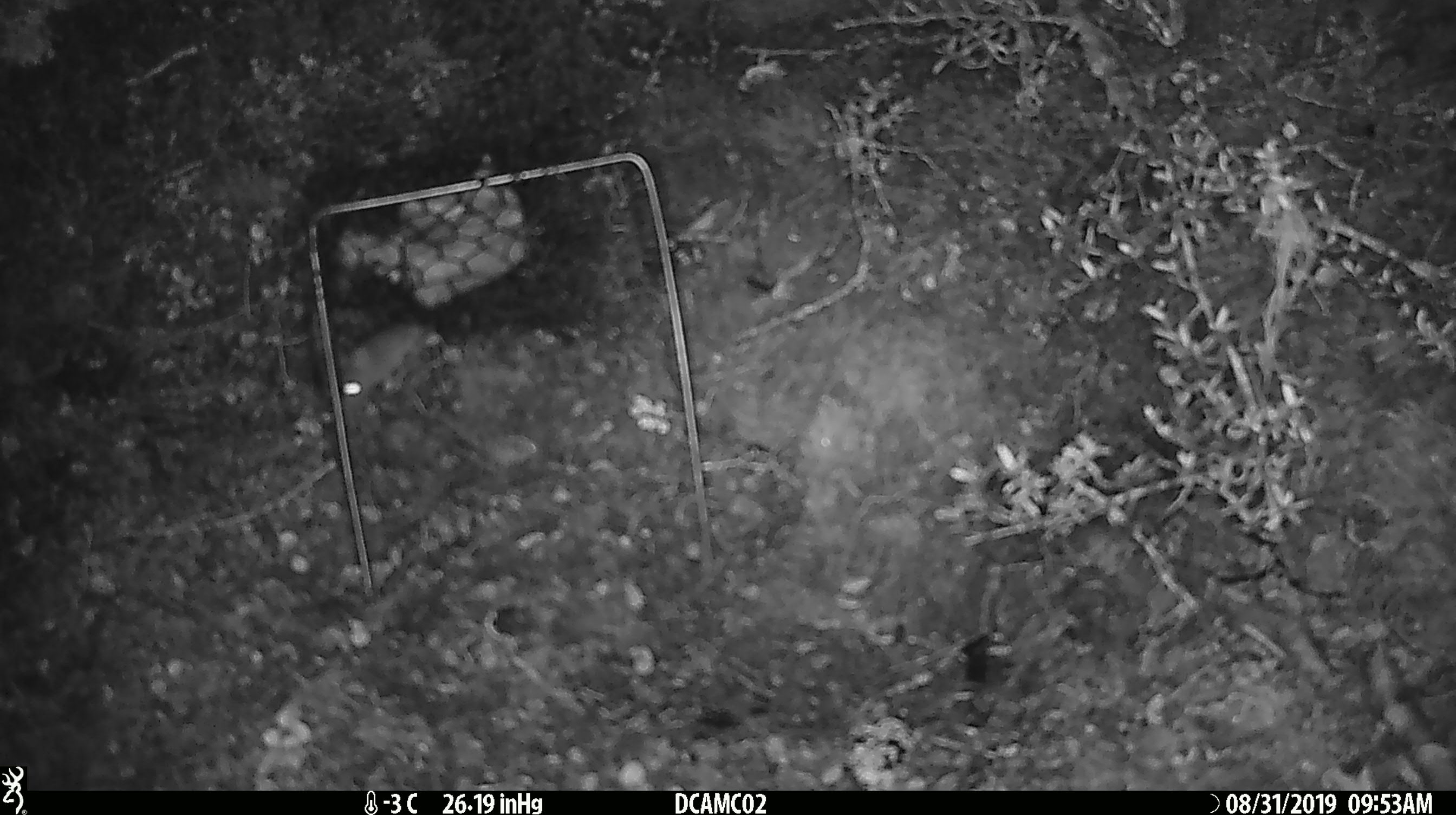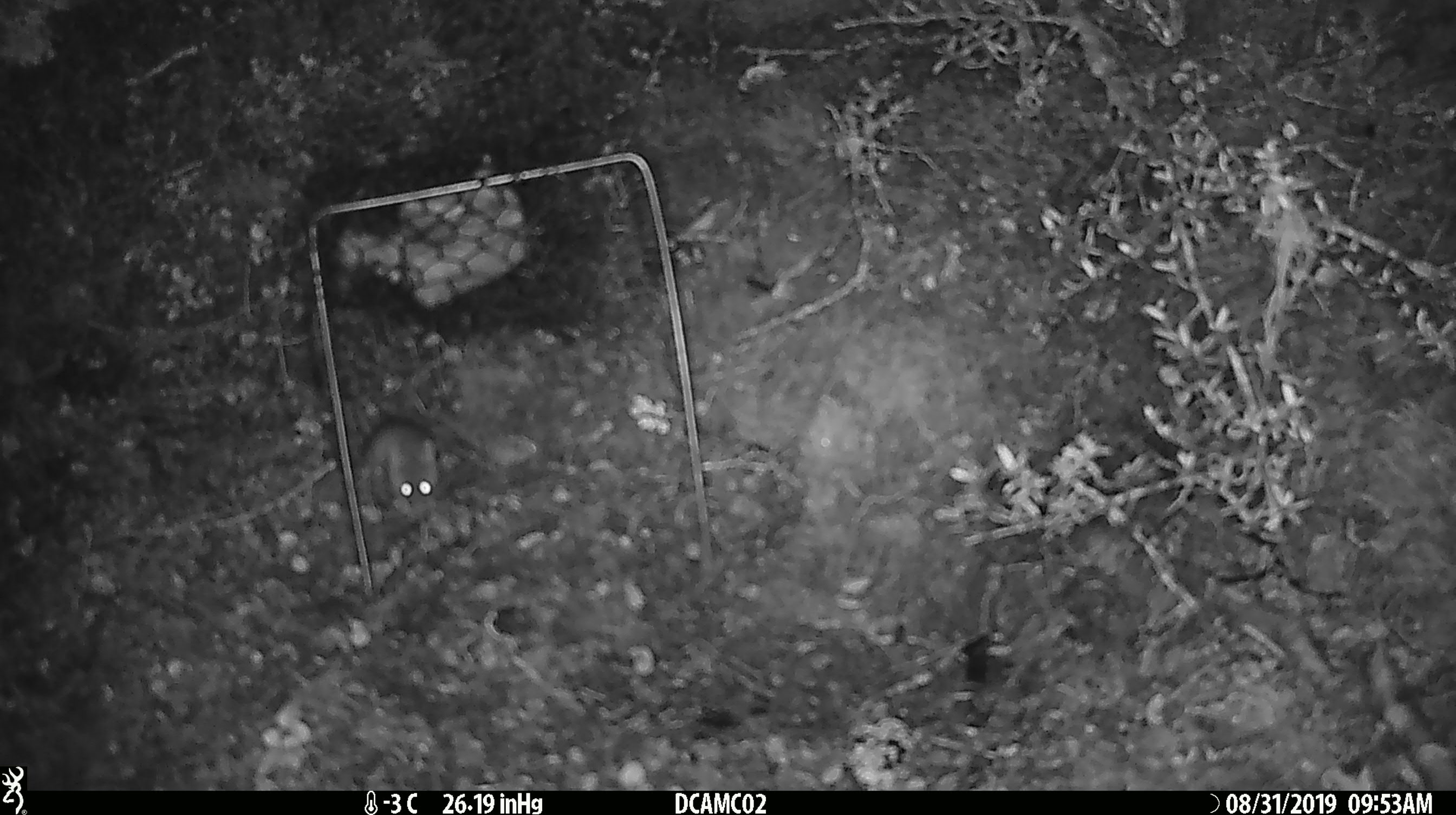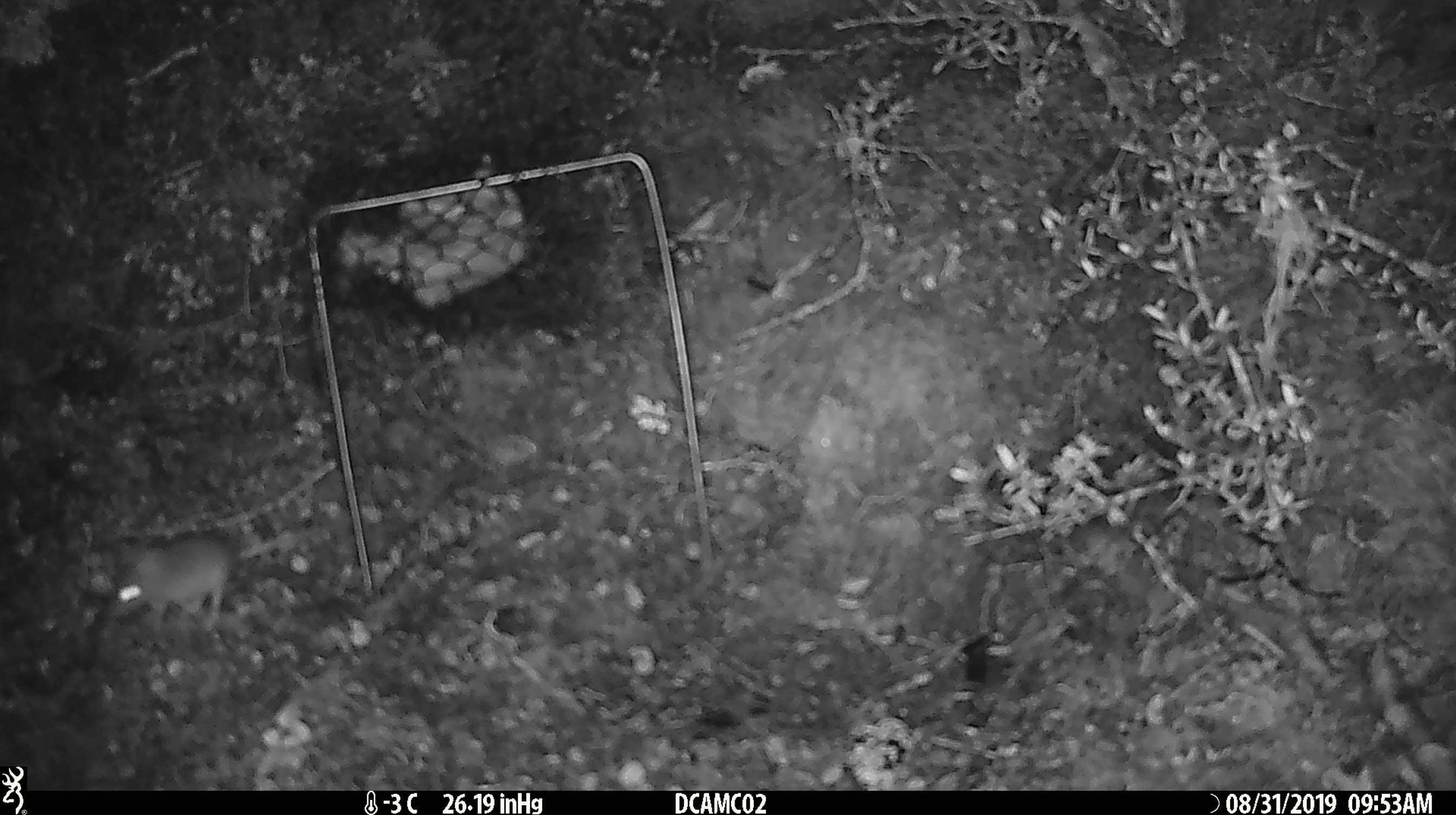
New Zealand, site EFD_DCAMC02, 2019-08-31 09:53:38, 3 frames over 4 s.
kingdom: Animalia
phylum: Chordata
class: Mammalia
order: Rodentia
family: Muridae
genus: Mus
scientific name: Mus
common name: mouse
Mouse (Mus).